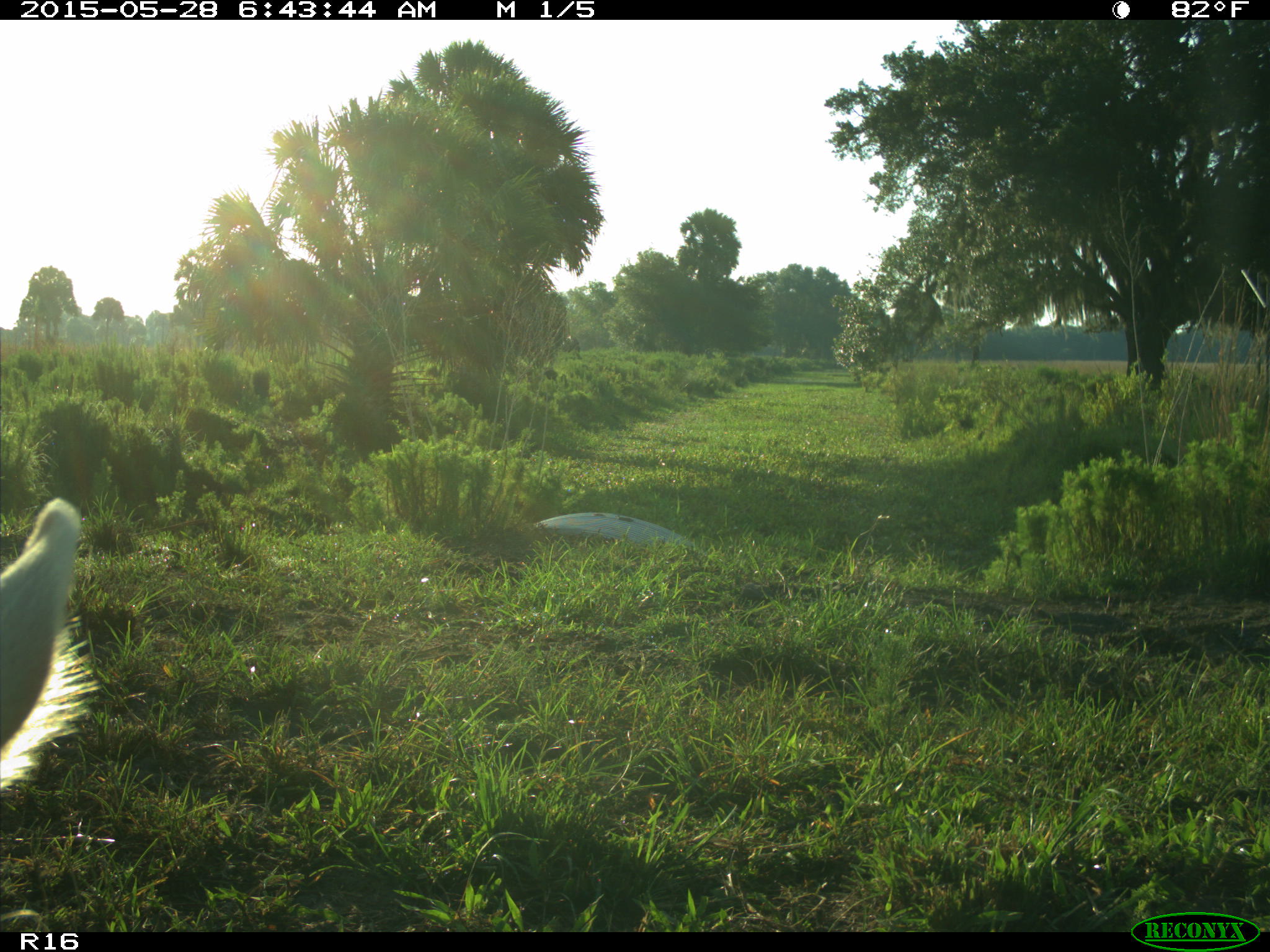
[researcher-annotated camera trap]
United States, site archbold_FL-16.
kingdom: Animalia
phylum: Chordata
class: Mammalia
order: Artiodactyla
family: Bovidae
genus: Bos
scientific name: Bos taurus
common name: domestic cow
Bos taurus (domestic cow).